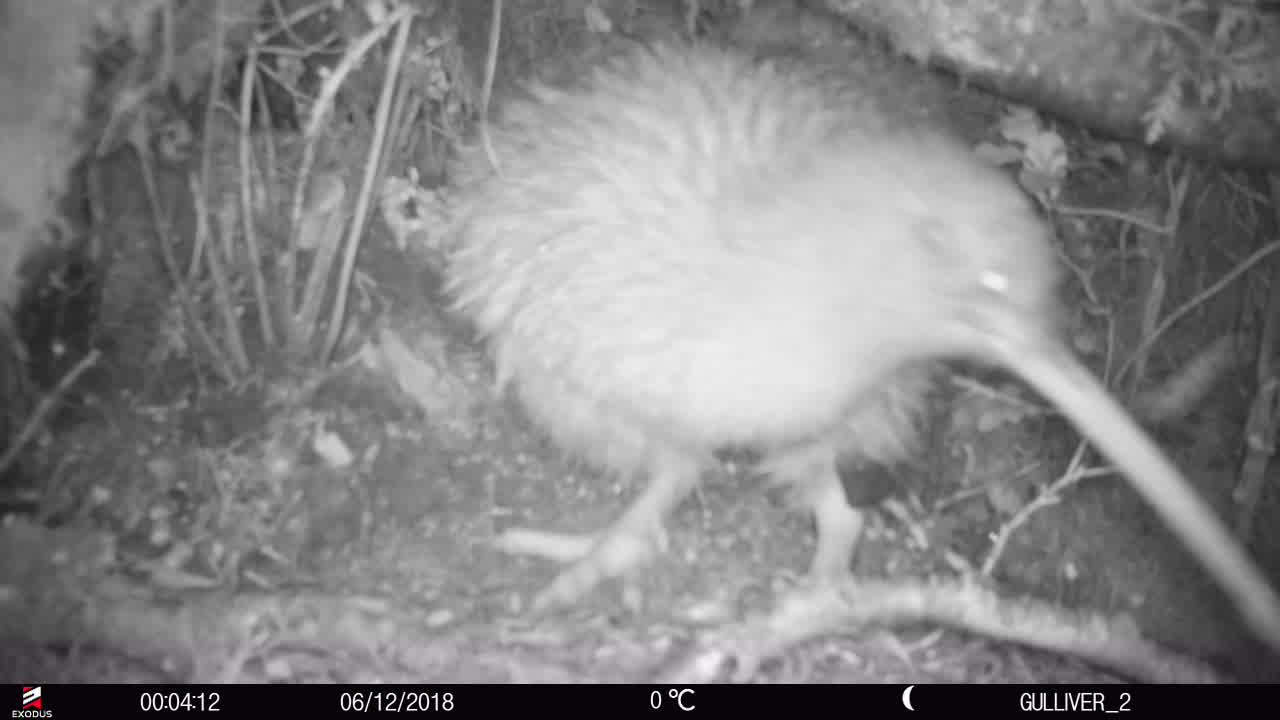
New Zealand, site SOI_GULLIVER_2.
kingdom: Animalia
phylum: Chordata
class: Aves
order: Apterygiformes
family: Apterygidae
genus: Apteryx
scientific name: Apteryx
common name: kiwi